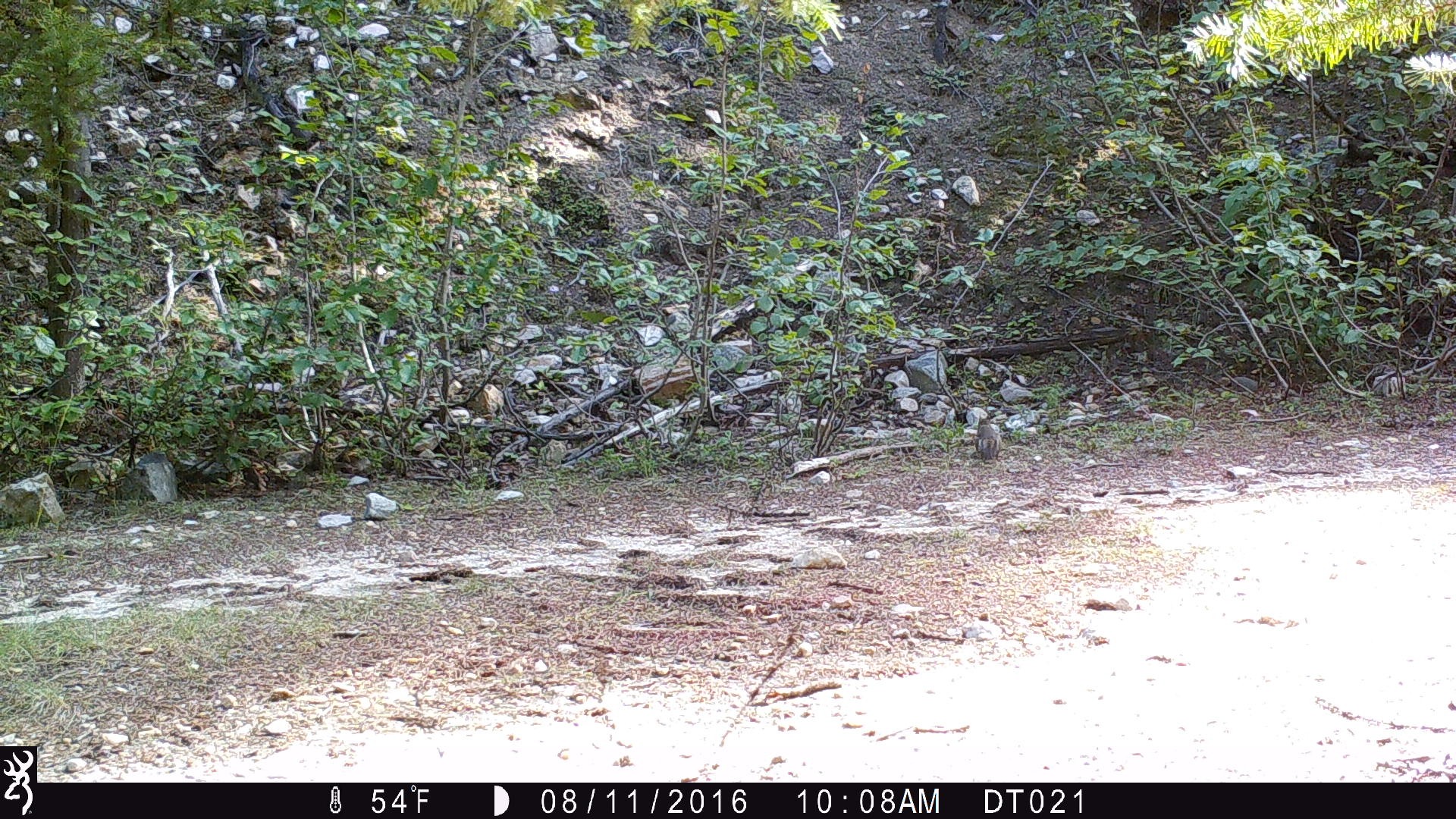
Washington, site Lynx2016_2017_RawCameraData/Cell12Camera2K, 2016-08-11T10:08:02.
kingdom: Animalia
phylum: Chordata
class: Mammalia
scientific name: Mammalia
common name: small mammal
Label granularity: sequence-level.